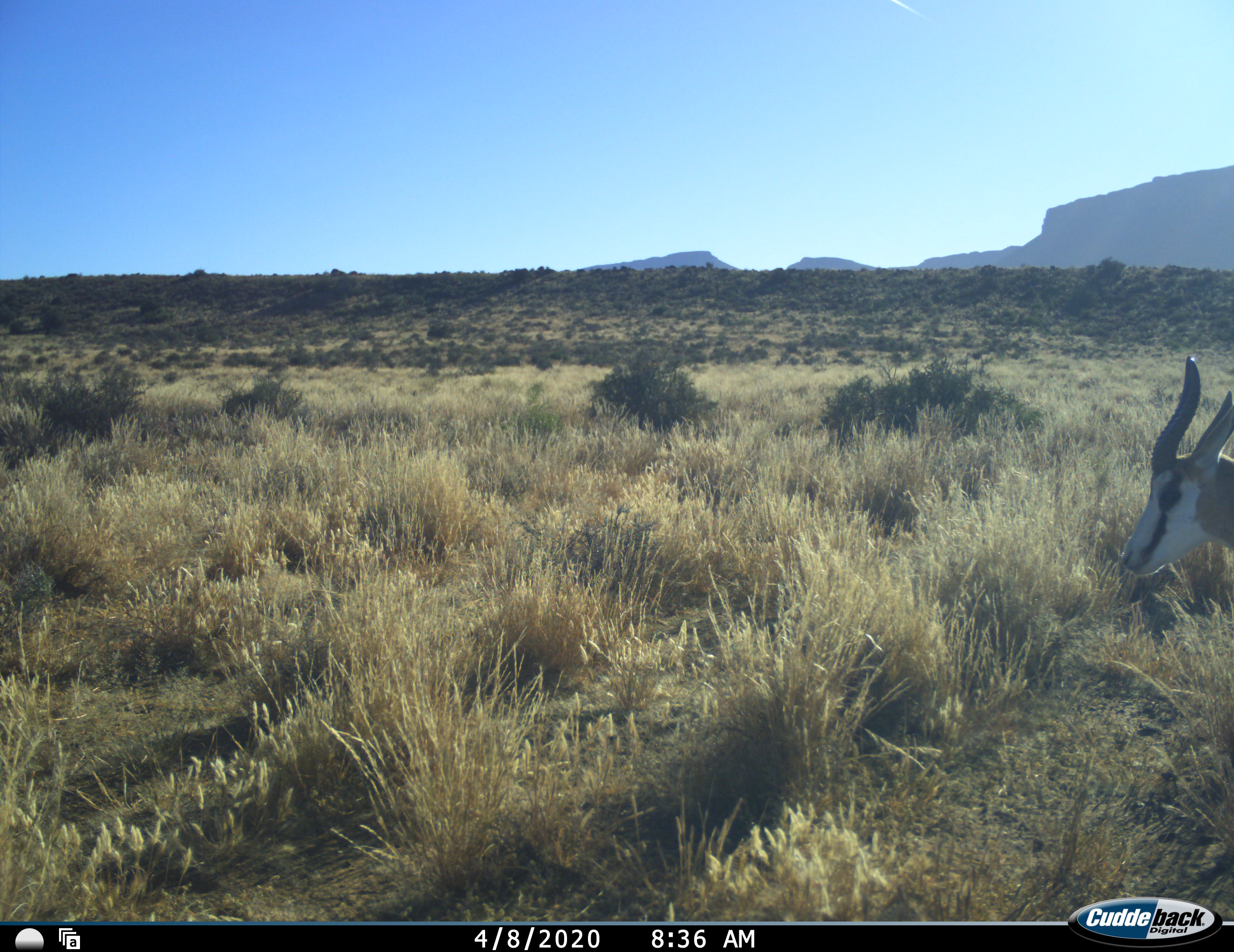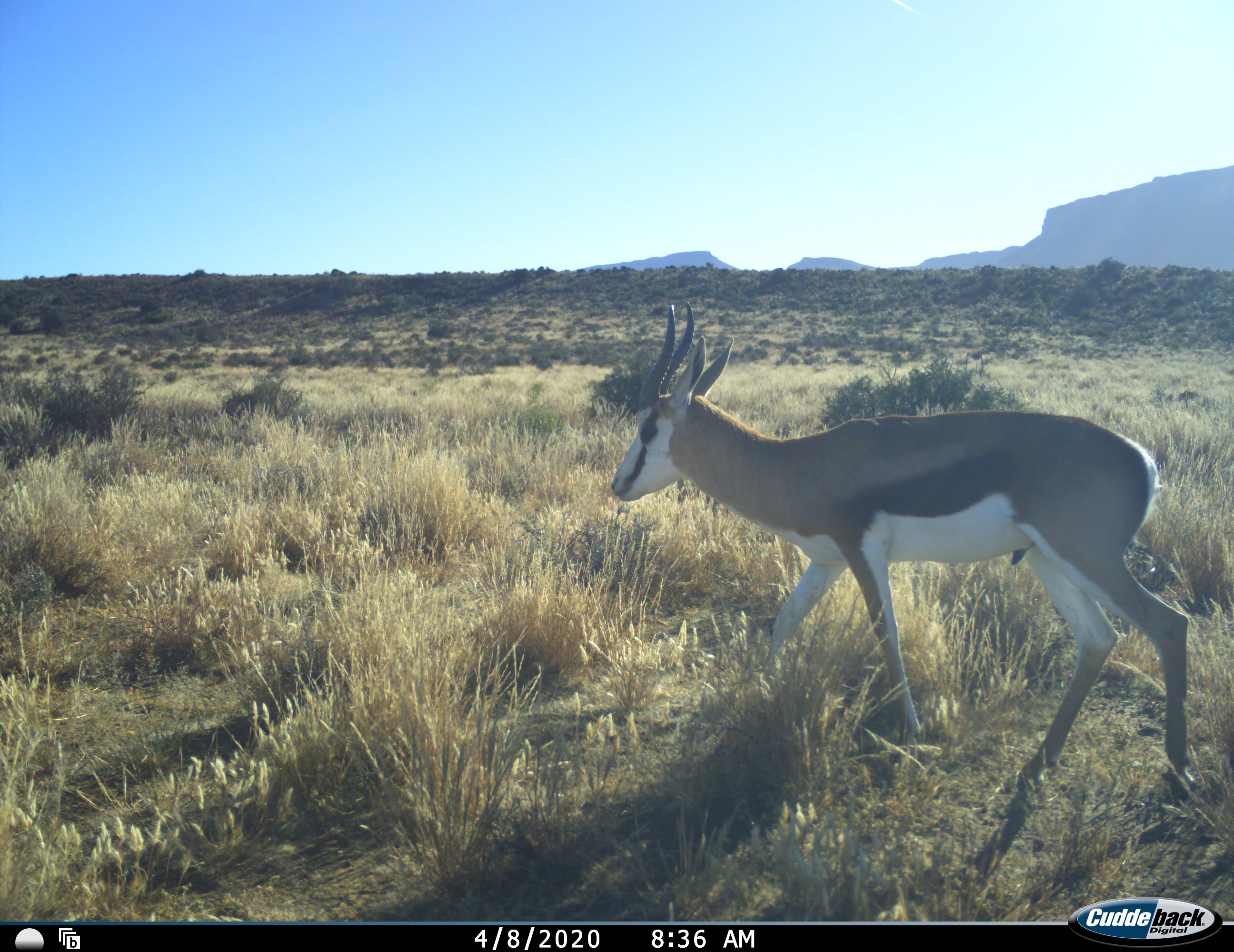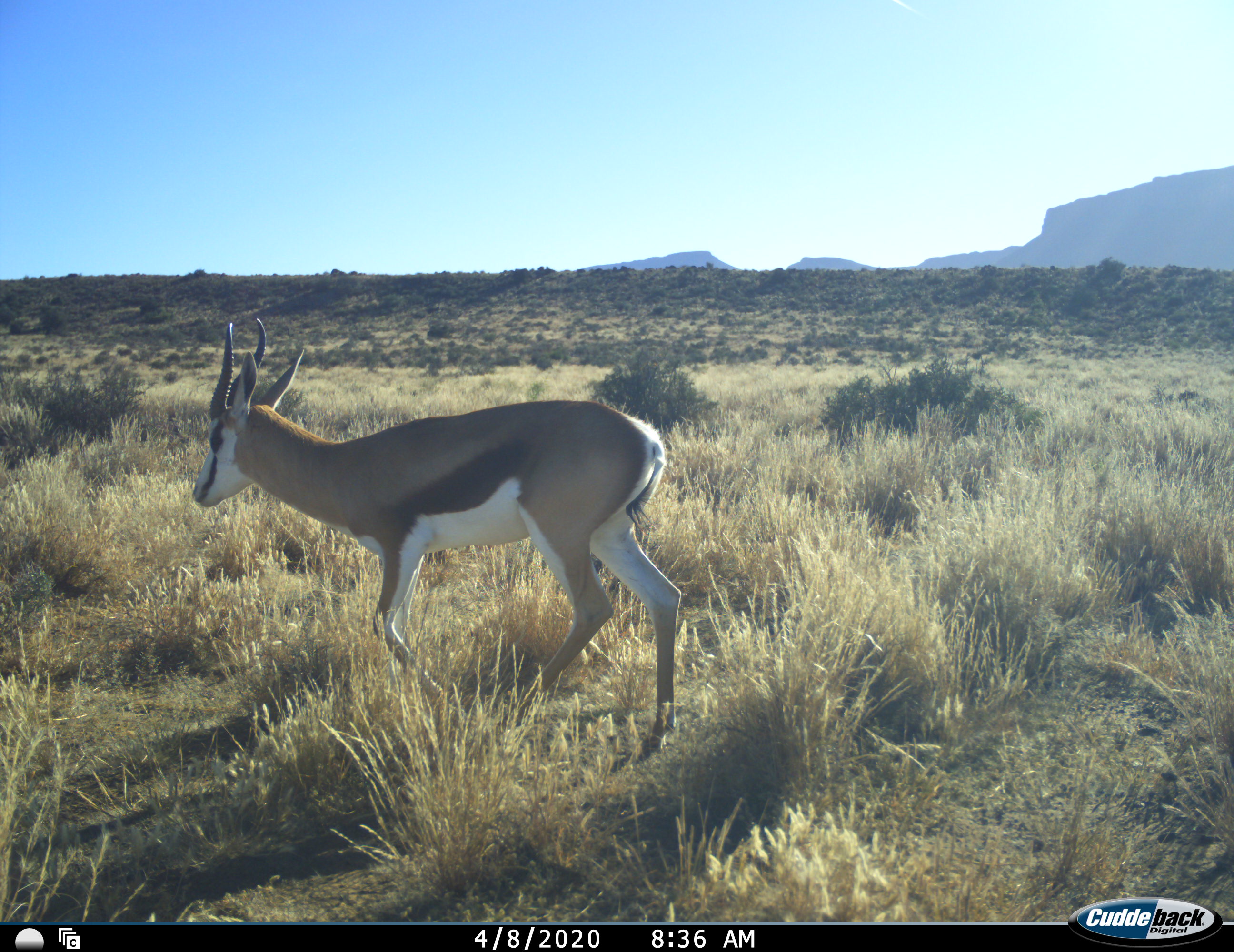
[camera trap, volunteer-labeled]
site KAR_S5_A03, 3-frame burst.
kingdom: Animalia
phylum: Chordata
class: Mammalia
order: Artiodactyla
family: Bovidae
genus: Antidorcas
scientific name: Antidorcas marsupialis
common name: springbok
Springbok (Antidorcas marsupialis), count 1. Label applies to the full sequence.